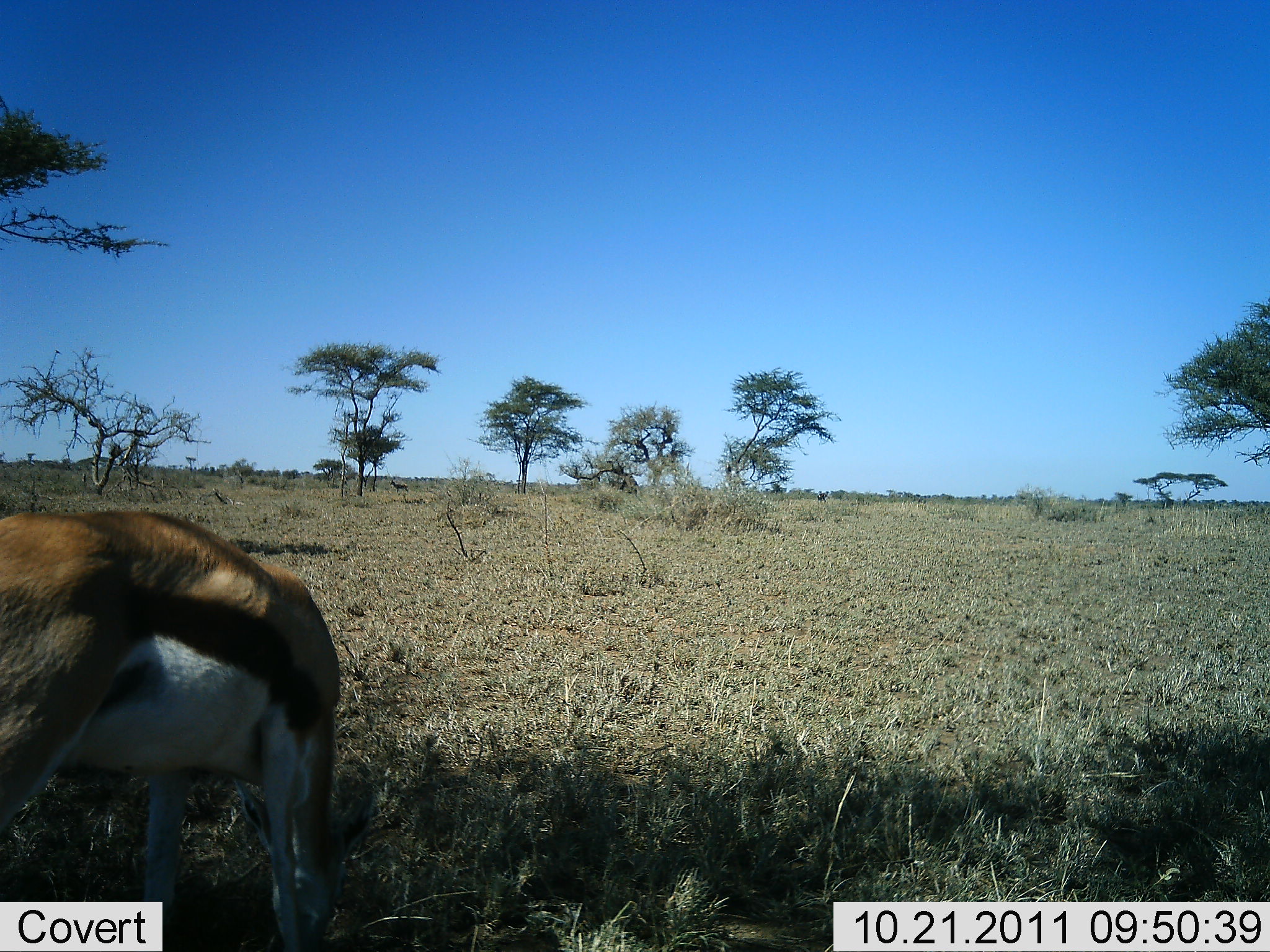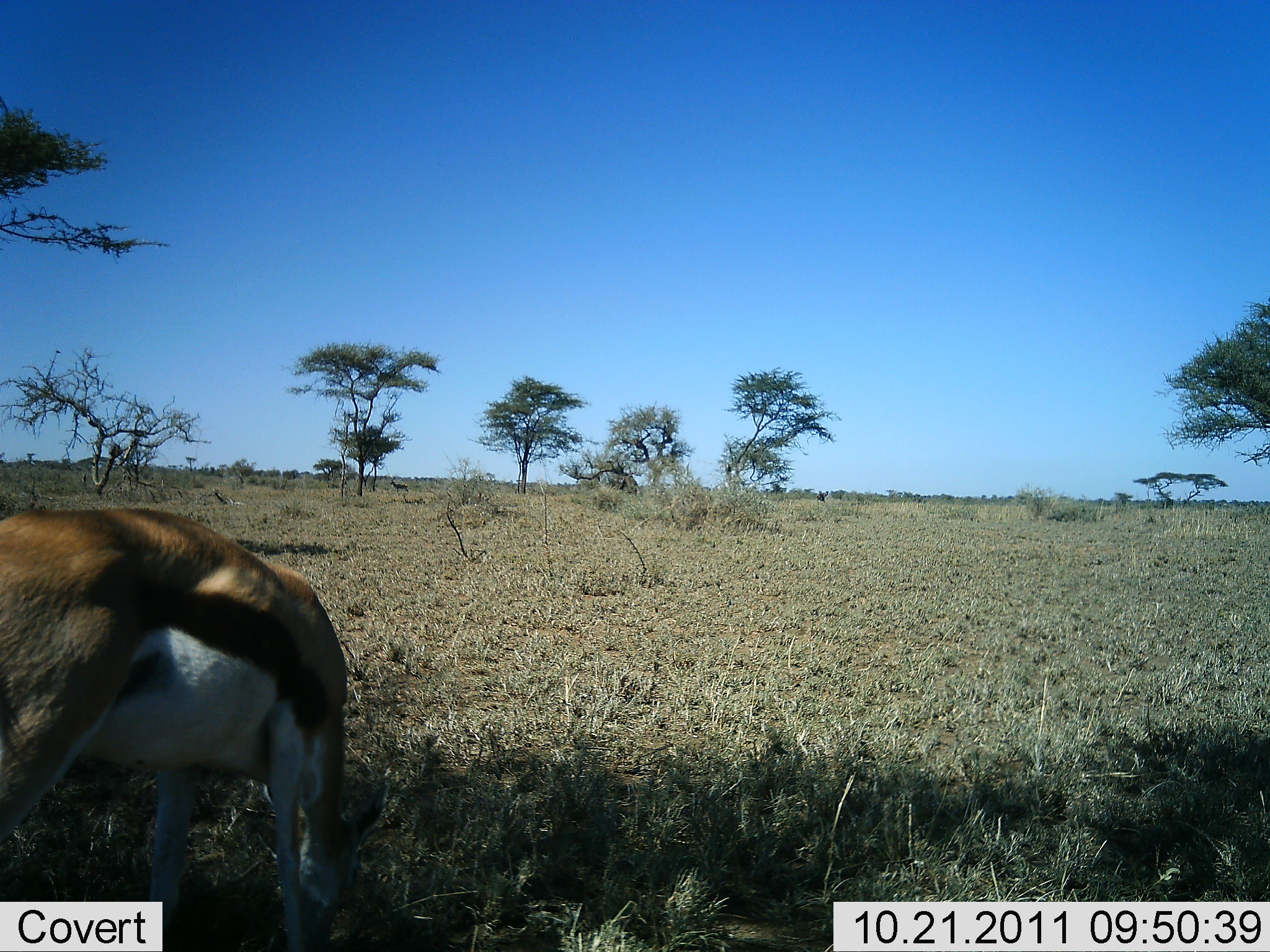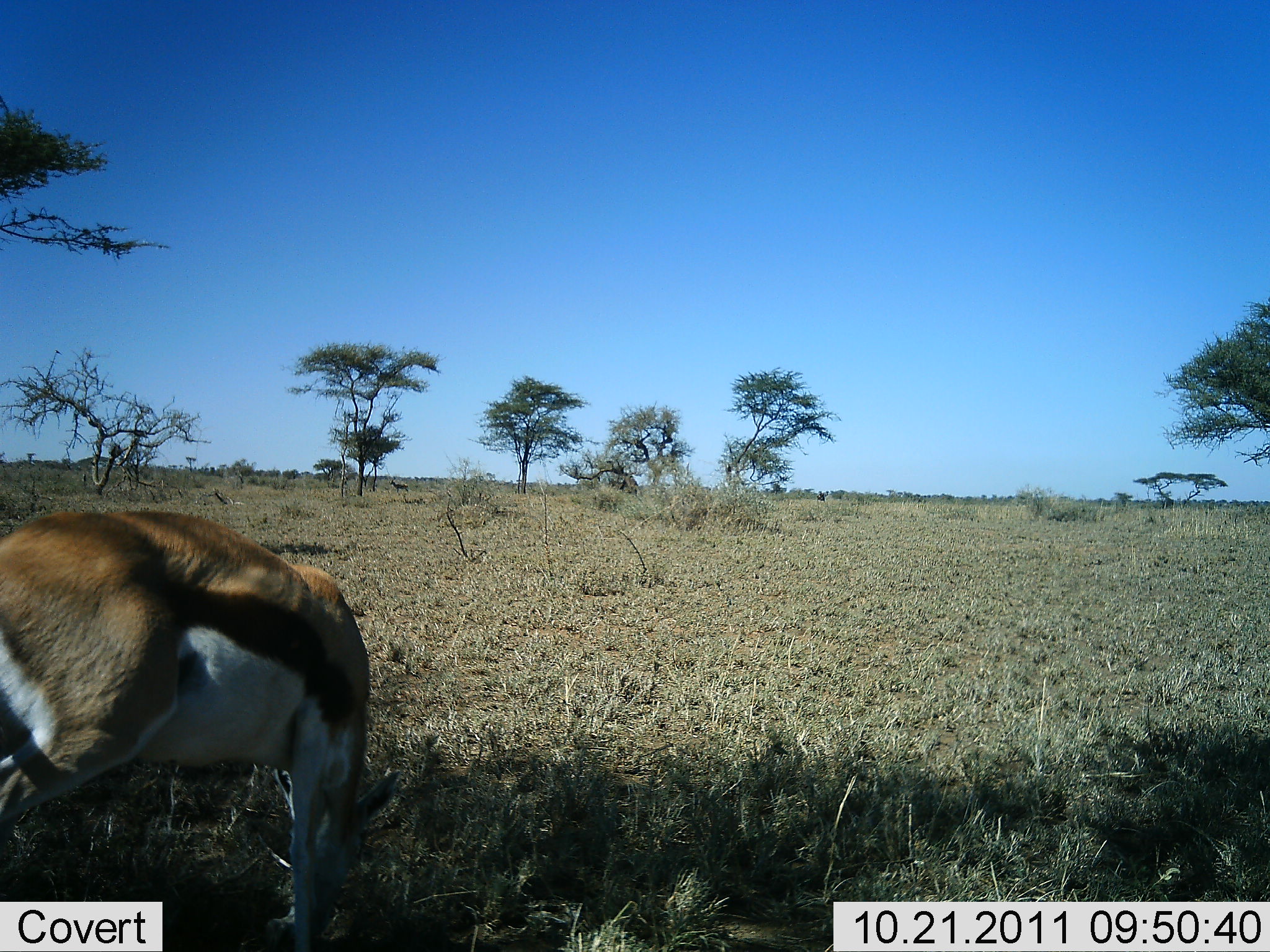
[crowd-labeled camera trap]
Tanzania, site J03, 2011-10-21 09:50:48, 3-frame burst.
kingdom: Animalia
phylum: Chordata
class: Mammalia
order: Artiodactyla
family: Bovidae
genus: Eudorcas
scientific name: Eudorcas thomsonii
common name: thomson's gazelle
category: gazellethomsons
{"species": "gazellethomsons (thomson's gazelle) (Eudorcas thomsonii)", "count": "1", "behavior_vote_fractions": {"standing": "29%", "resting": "0%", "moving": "7%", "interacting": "0%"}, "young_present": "0%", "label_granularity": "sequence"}